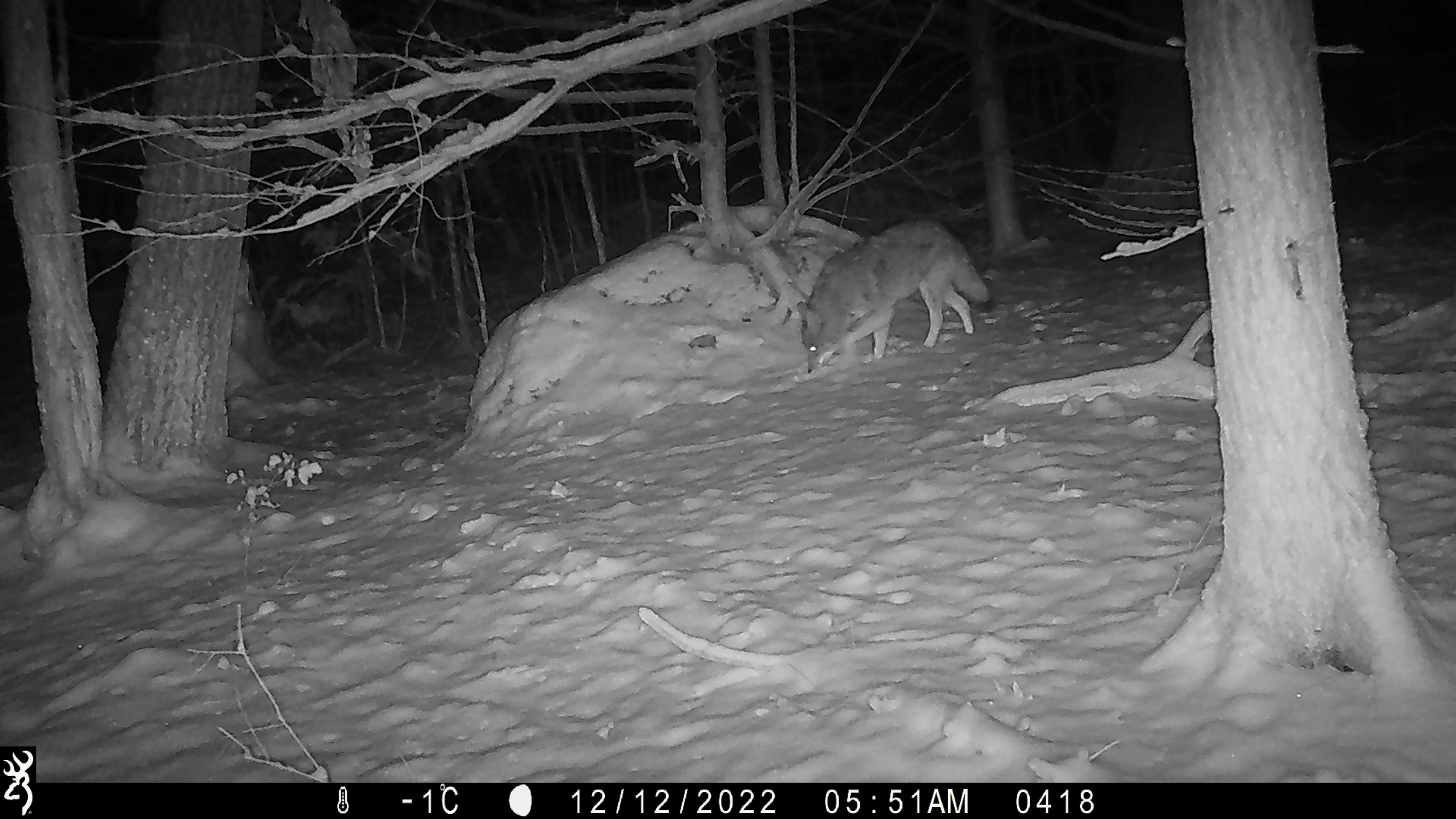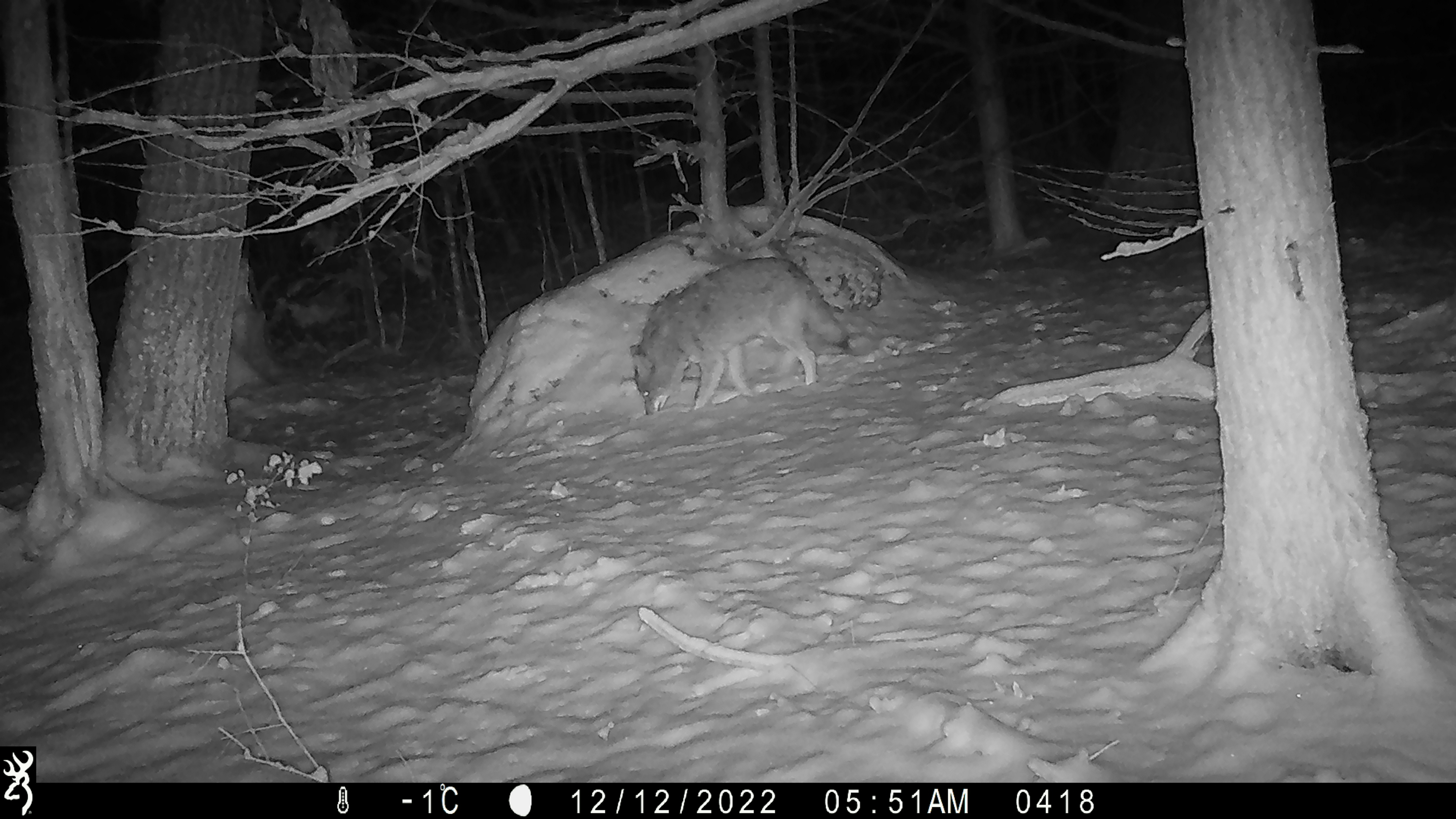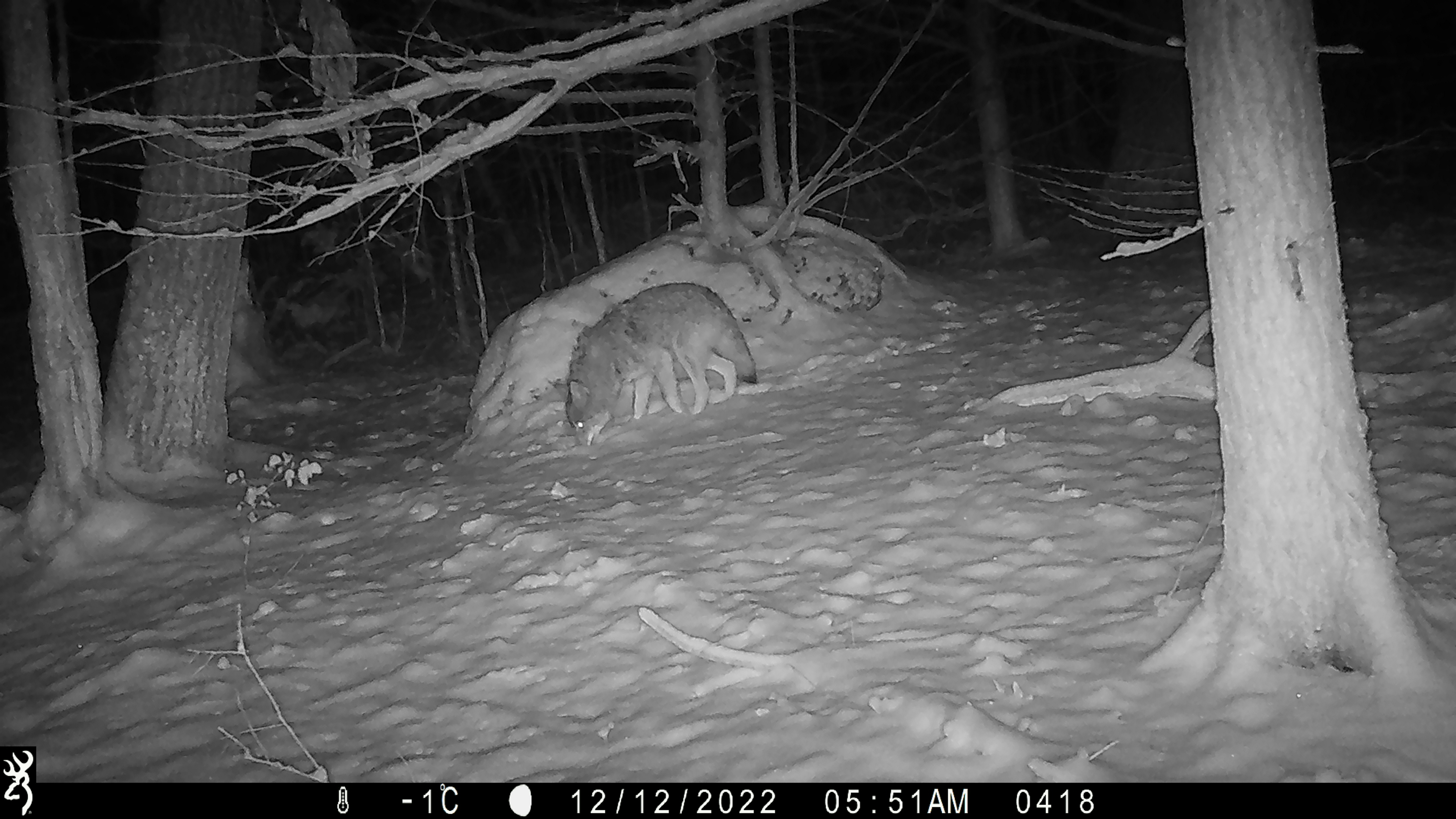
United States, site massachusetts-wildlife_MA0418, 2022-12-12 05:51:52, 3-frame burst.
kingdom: Animalia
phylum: Chordata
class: Mammalia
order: Carnivora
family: Canidae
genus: Canis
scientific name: Canis latrans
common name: coyote